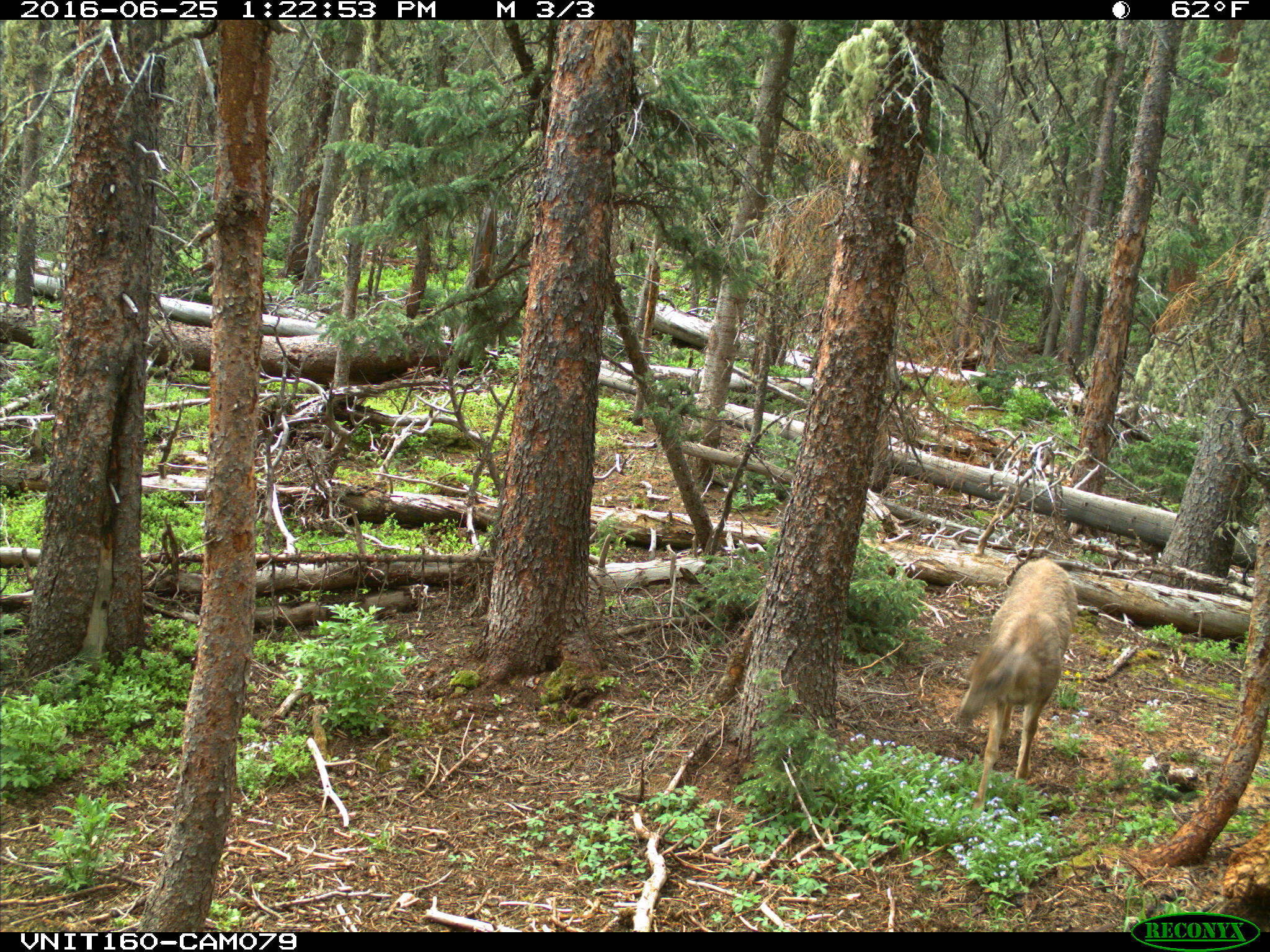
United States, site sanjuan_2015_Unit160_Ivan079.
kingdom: Animalia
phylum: Chordata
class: Mammalia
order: Artiodactyla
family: Cervidae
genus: Odocoileus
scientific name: Odocoileus hemionus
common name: mule deer